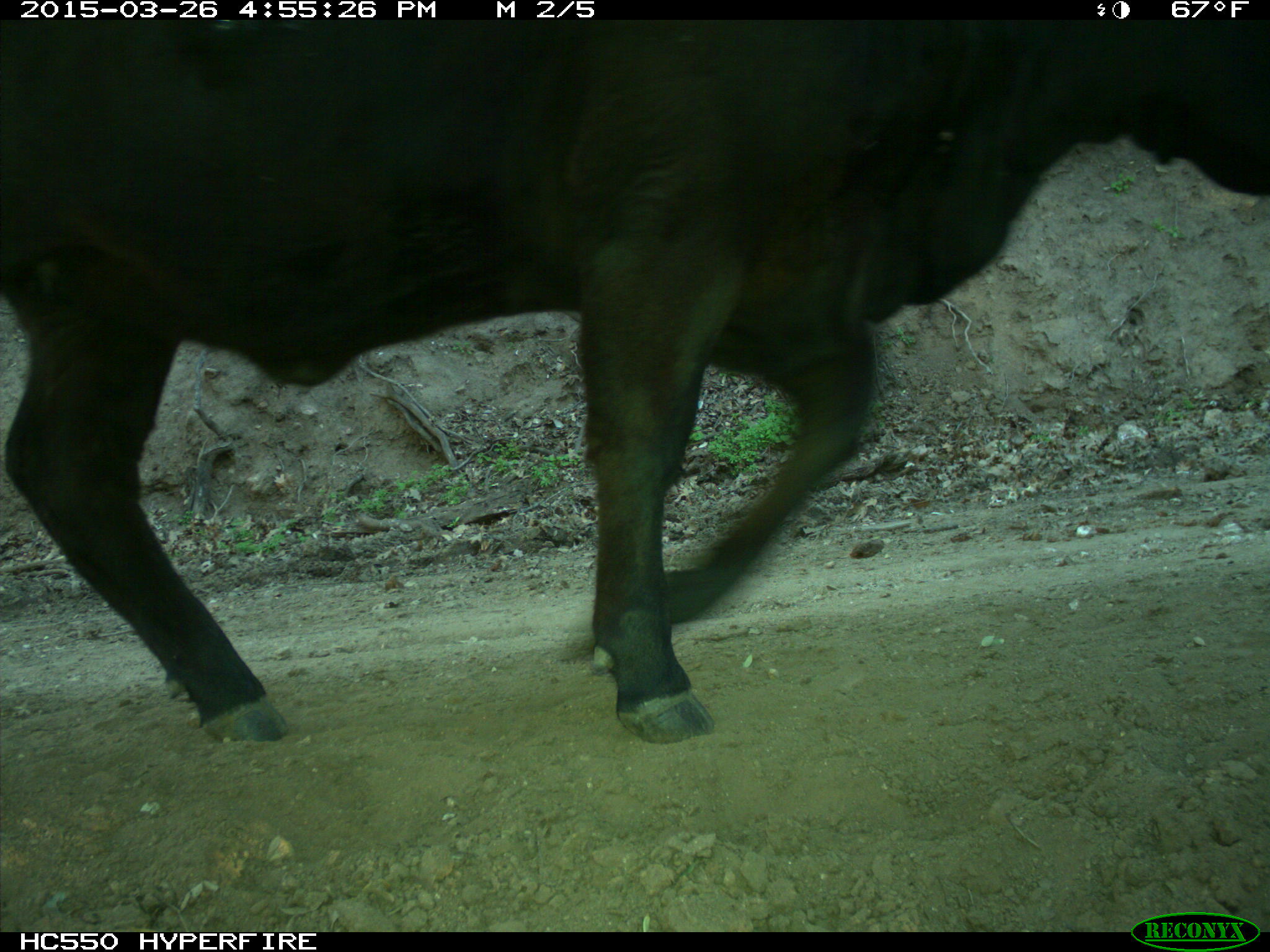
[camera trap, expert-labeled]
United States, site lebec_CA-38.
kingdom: Animalia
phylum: Chordata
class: Mammalia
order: Artiodactyla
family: Bovidae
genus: Bos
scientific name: Bos taurus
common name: domestic cow